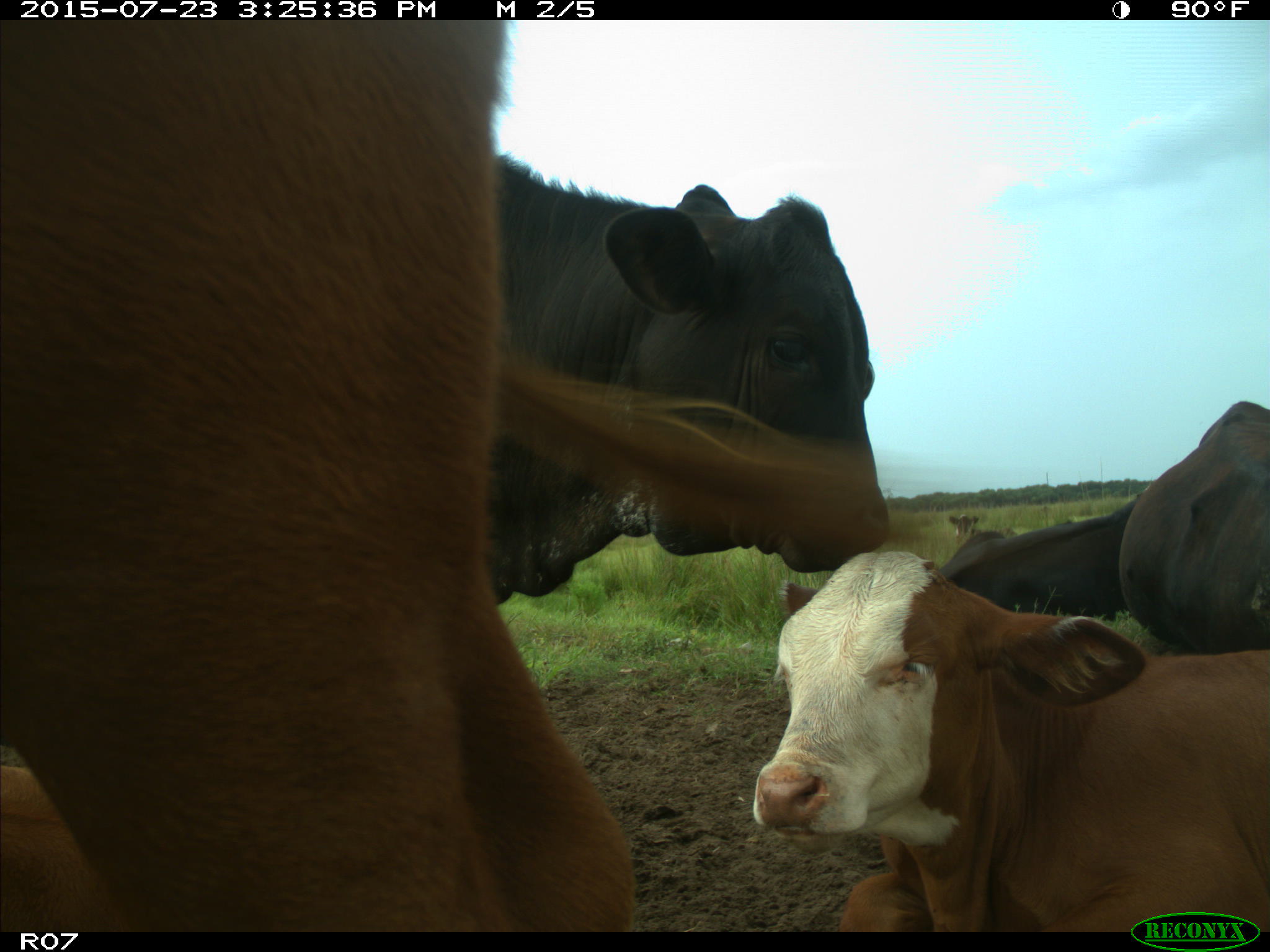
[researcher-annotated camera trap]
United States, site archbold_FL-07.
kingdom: Animalia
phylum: Chordata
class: Mammalia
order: Artiodactyla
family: Bovidae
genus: Bos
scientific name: Bos taurus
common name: domestic cow